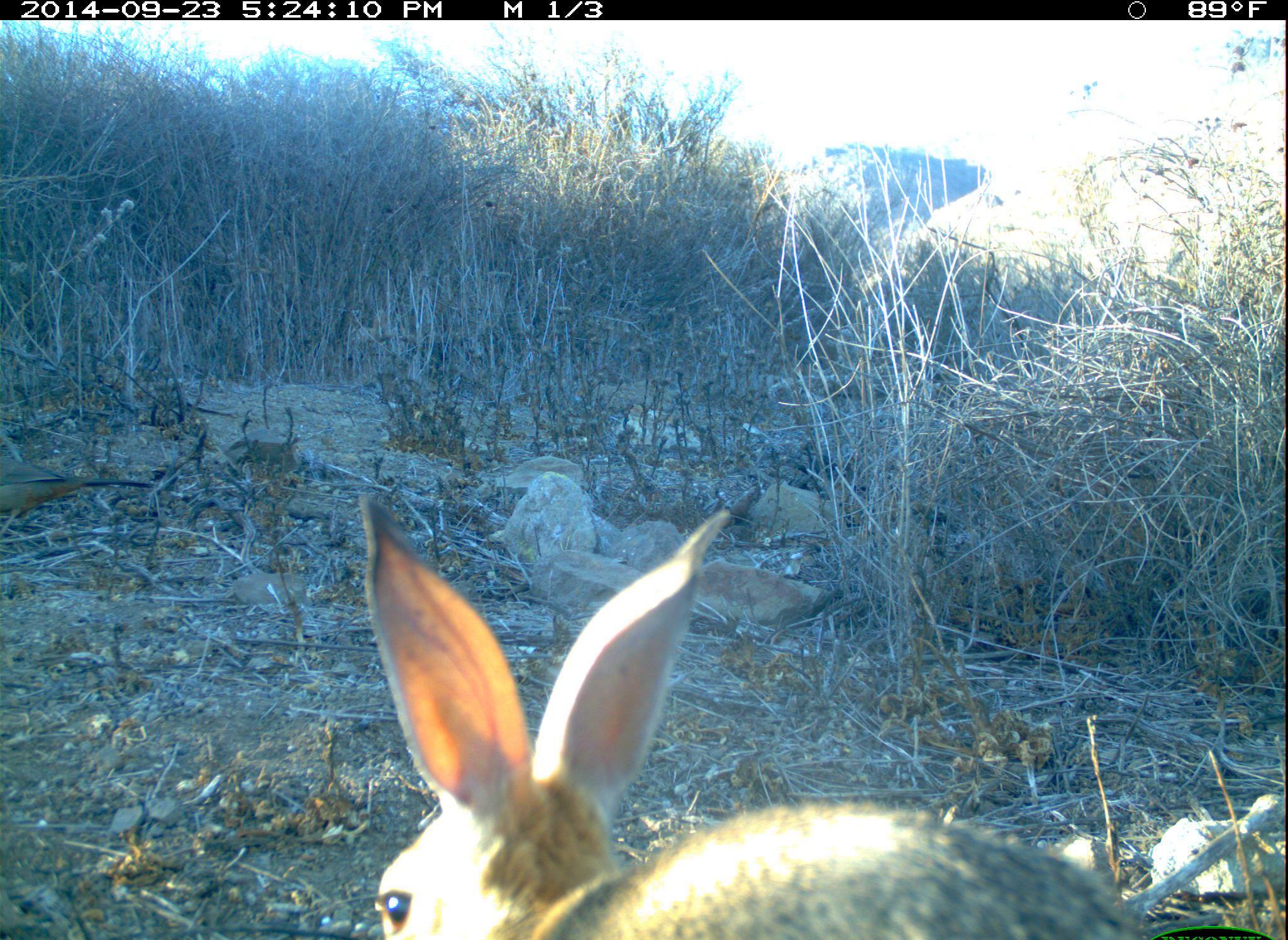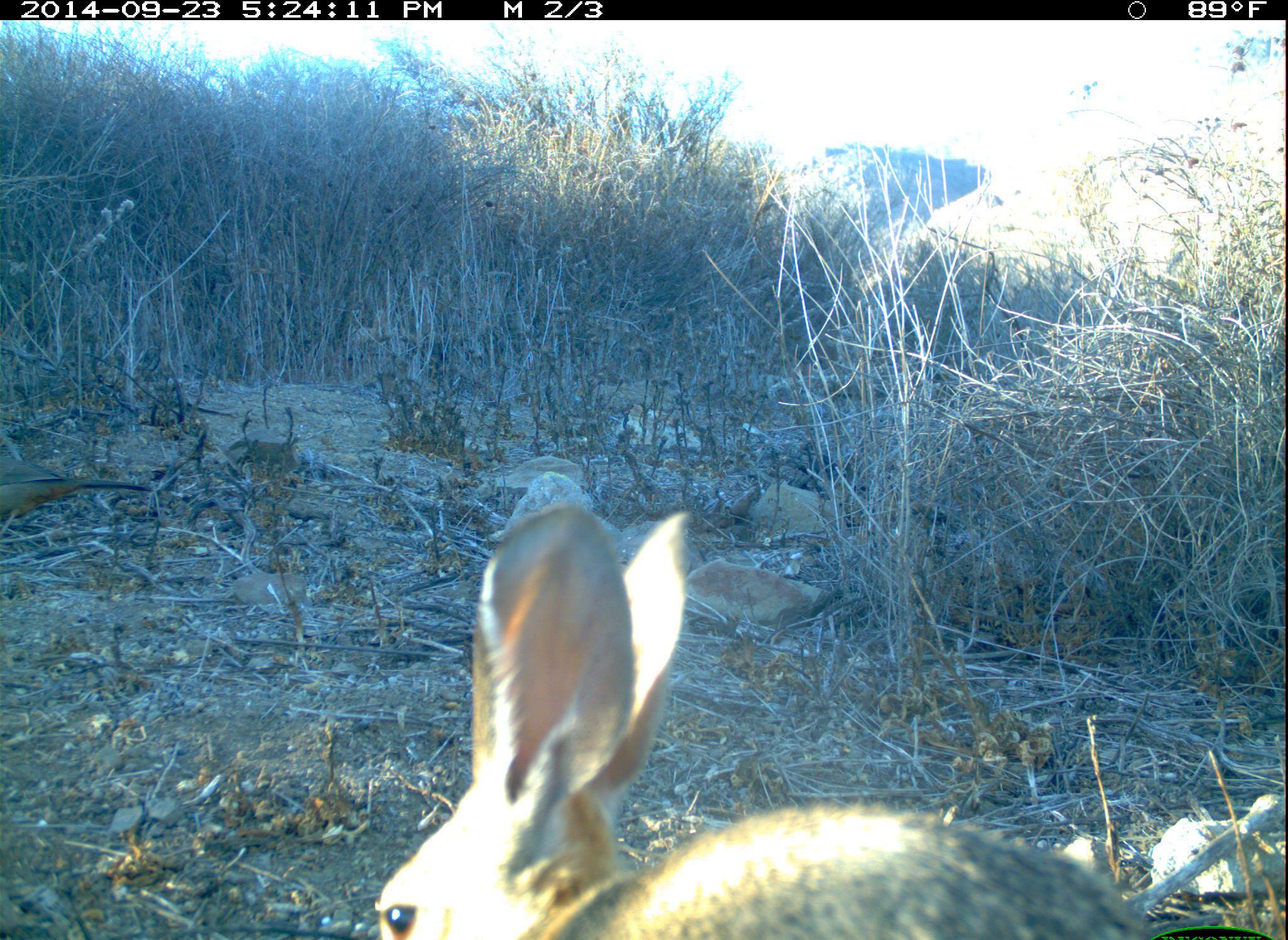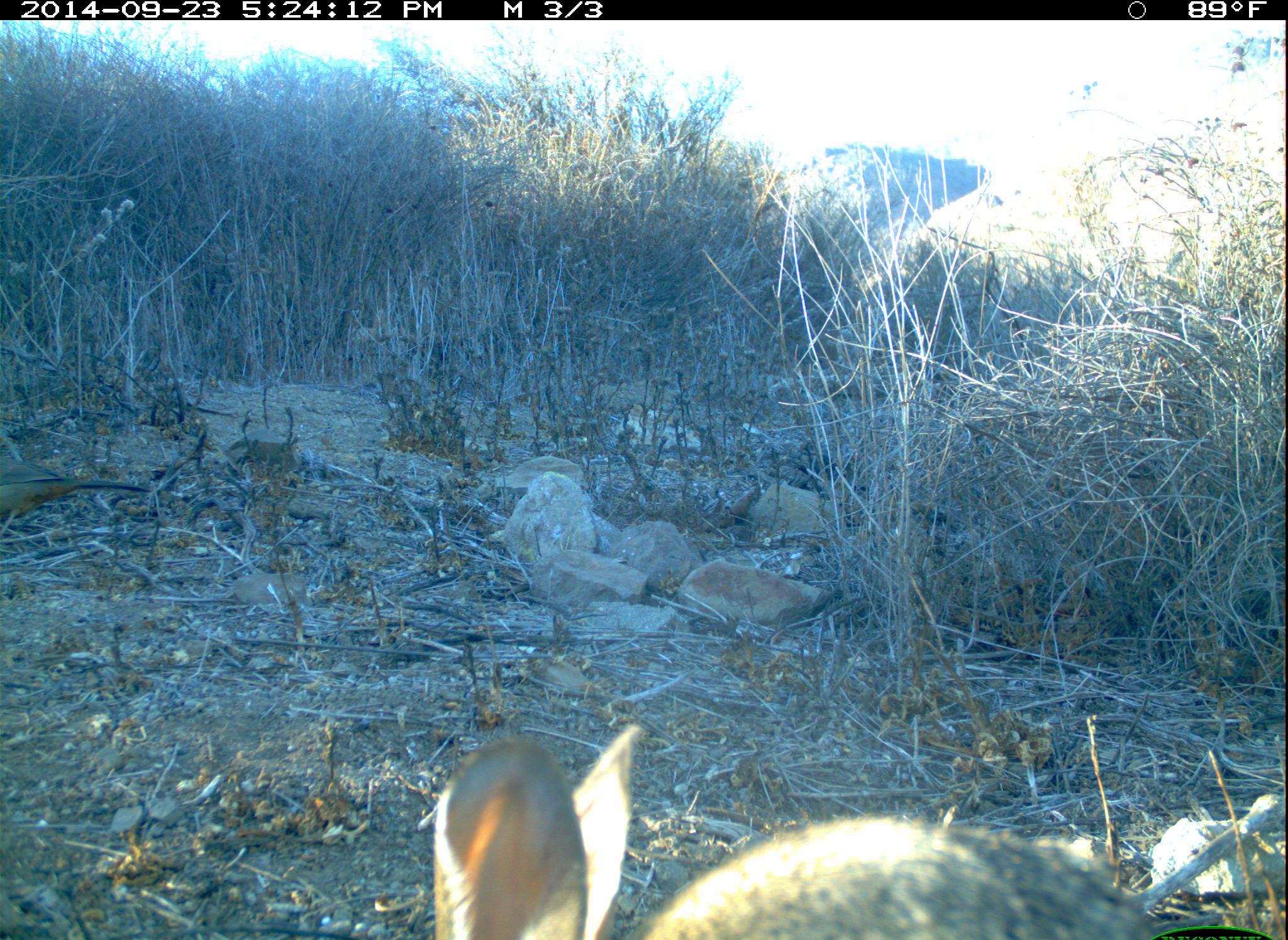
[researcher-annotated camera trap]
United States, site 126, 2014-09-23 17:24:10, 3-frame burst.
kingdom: Animalia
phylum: Chordata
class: Mammalia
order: Lagomorpha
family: Leporidae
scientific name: Leporidae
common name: rabbits and hares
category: rabbit